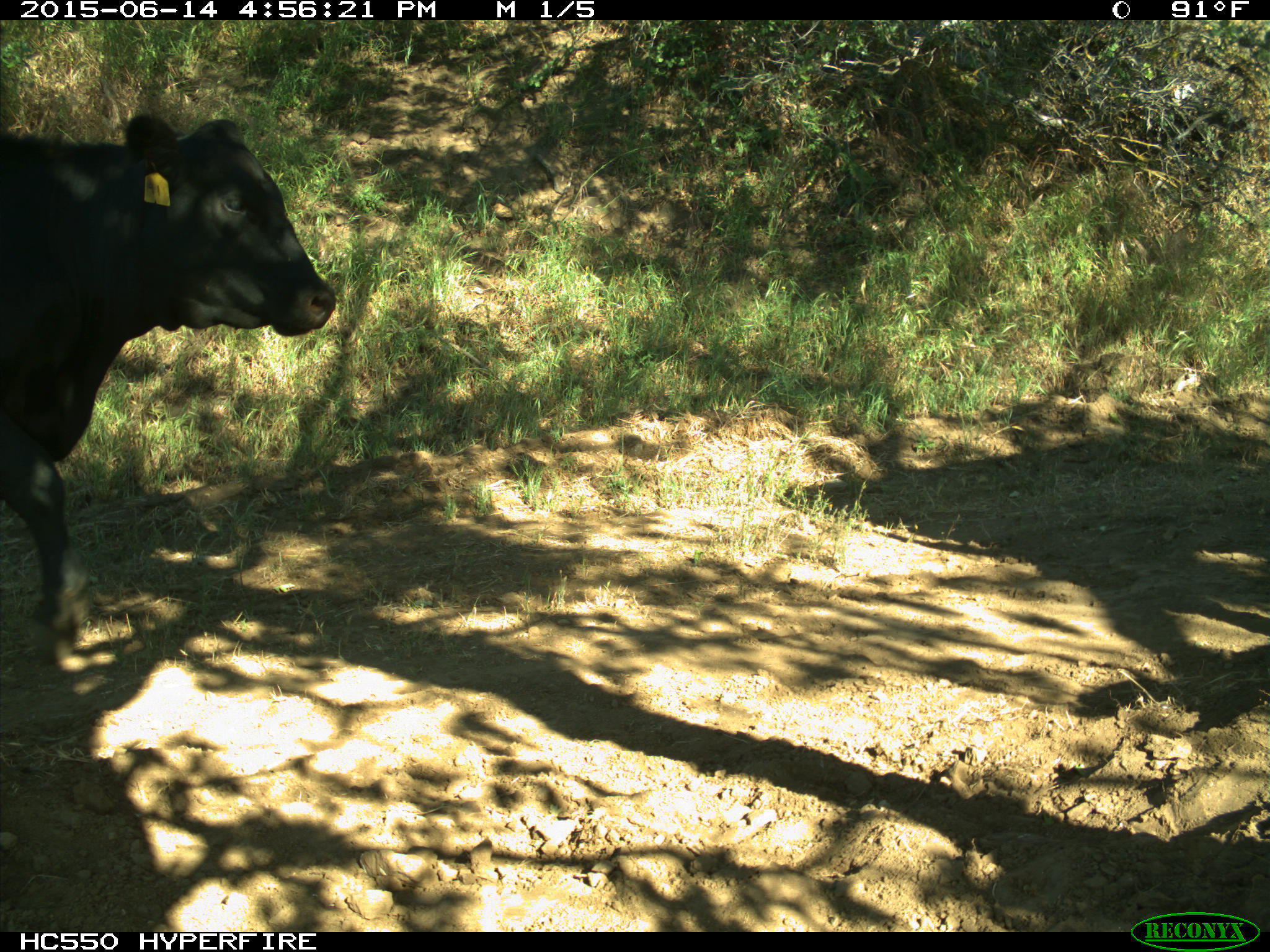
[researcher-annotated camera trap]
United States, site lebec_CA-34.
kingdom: Animalia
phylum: Chordata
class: Mammalia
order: Artiodactyla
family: Bovidae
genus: Bos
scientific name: Bos taurus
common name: domestic cow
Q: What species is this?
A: Bos taurus (domestic cow).